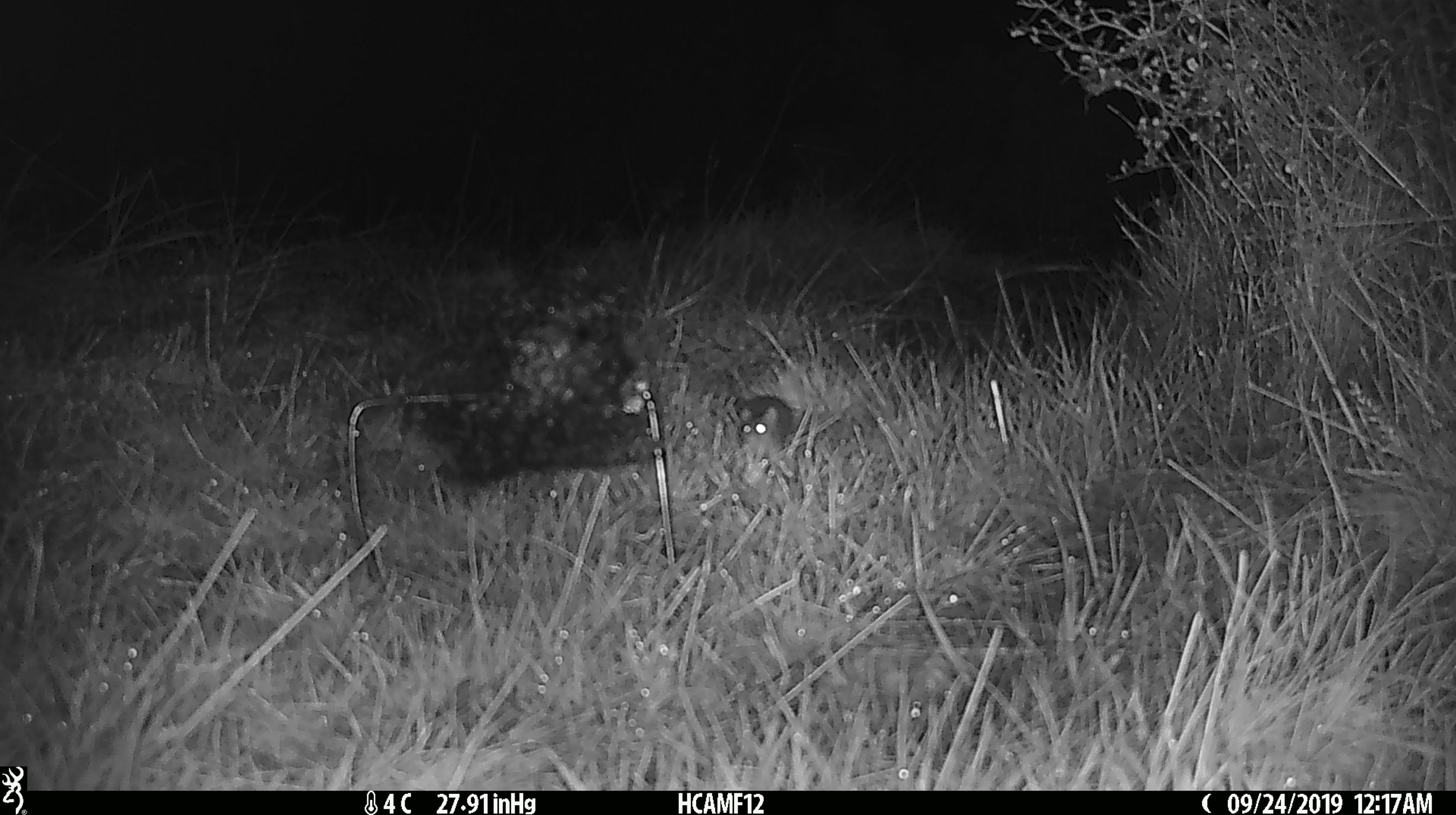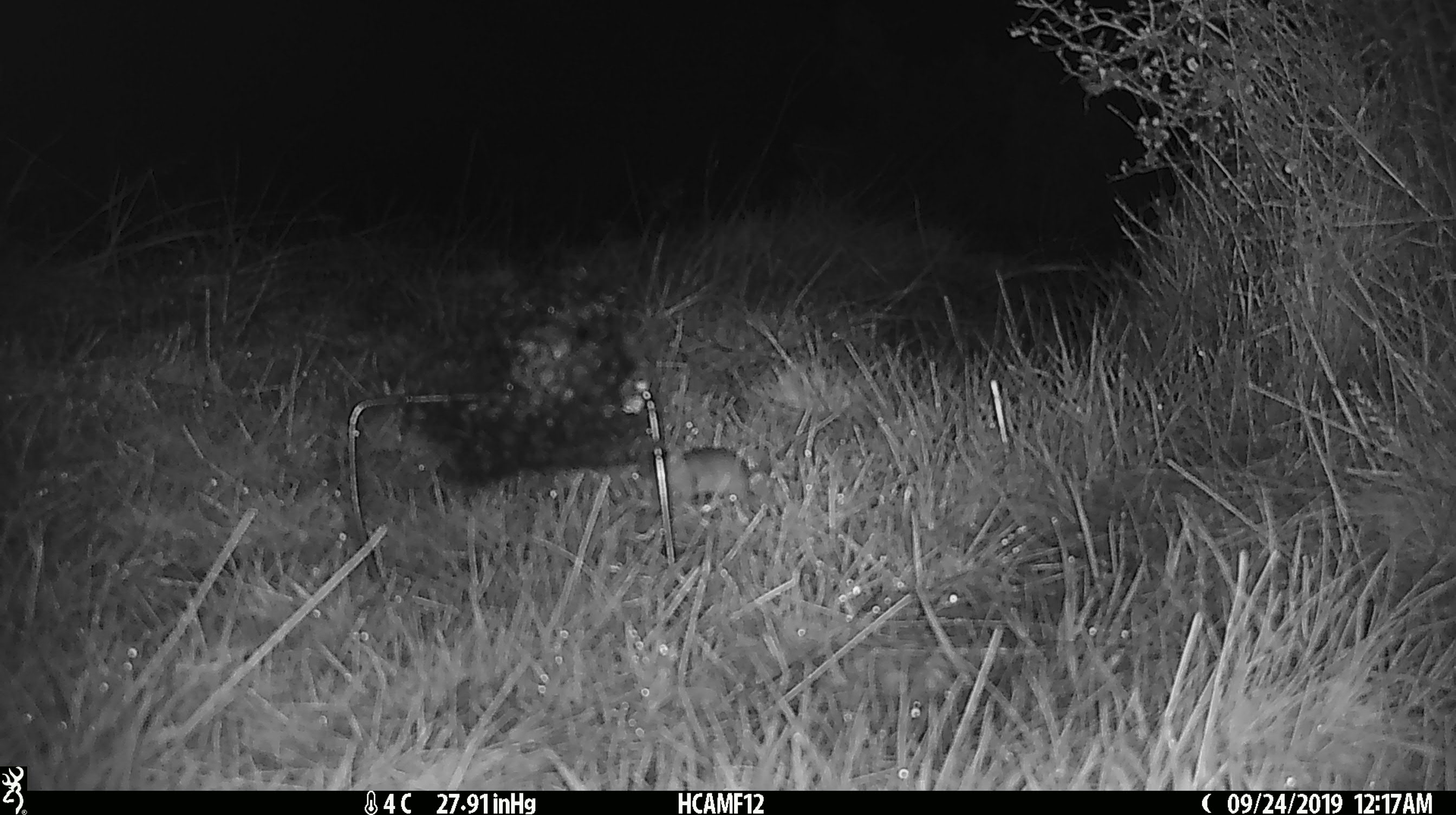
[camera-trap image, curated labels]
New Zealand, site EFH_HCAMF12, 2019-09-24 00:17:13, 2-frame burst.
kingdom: Animalia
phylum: Chordata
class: Mammalia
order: Rodentia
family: Muridae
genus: Mus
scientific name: Mus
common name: mouse